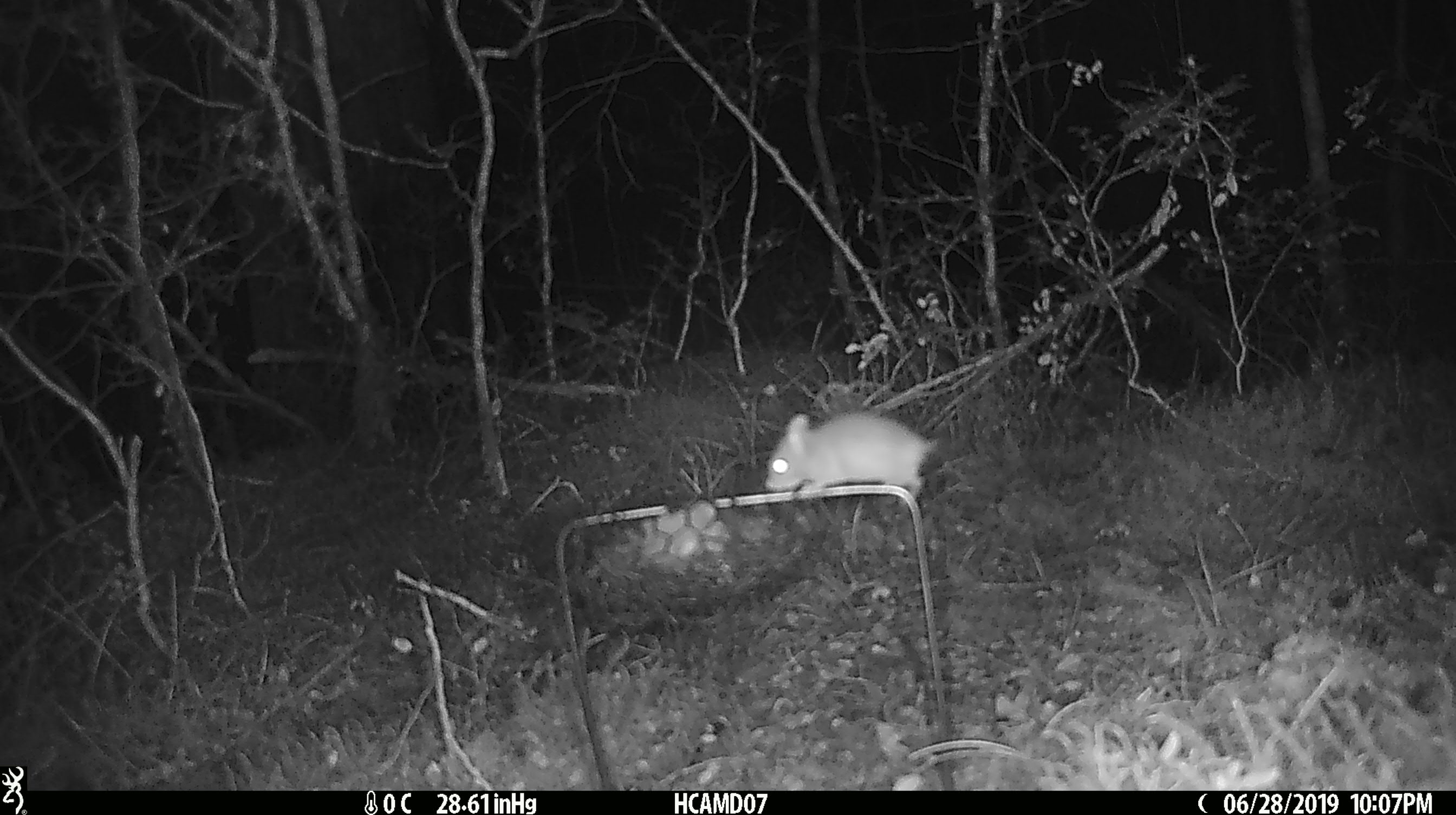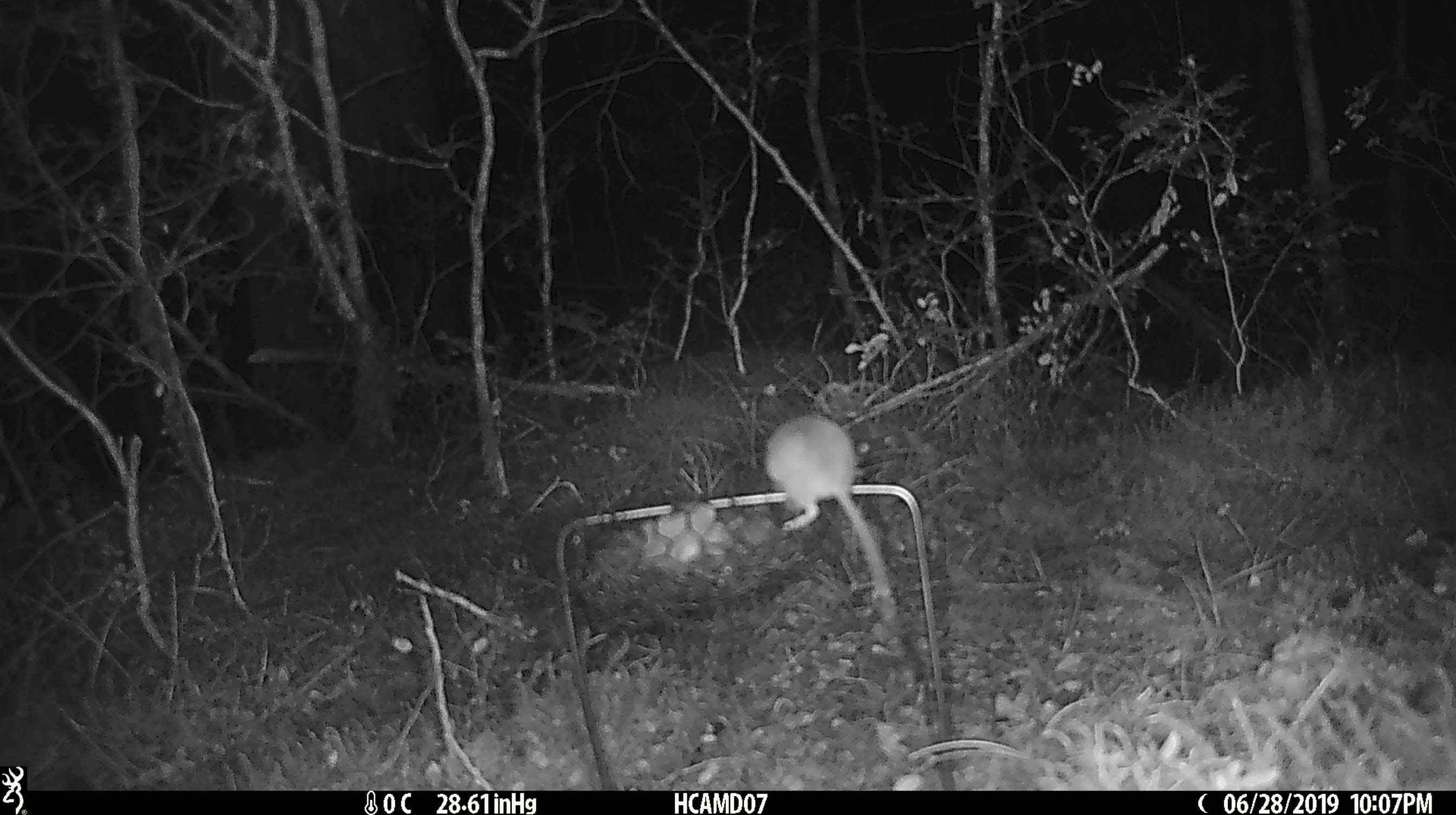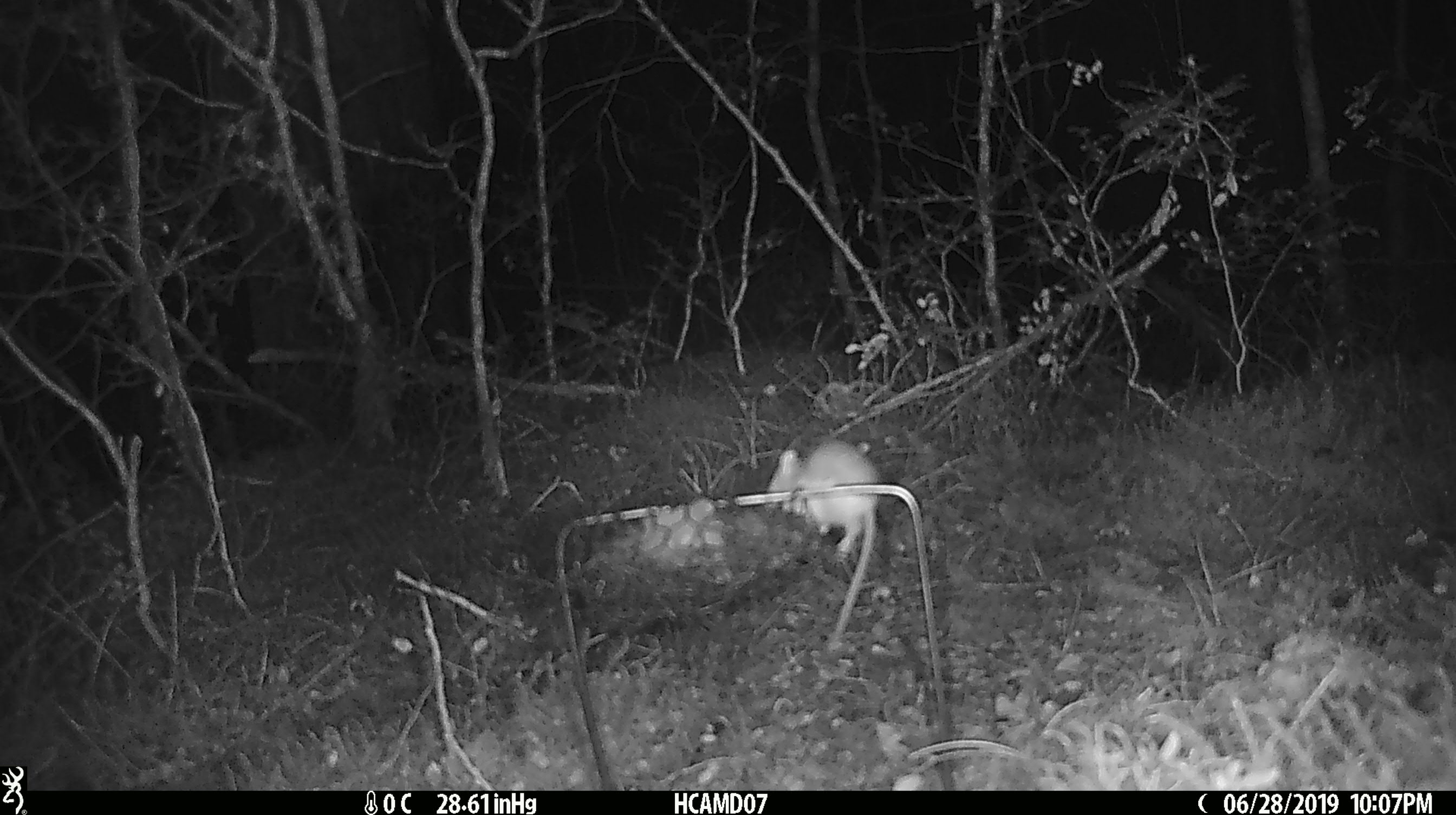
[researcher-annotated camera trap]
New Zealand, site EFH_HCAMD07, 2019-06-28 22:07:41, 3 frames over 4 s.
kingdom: Animalia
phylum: Chordata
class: Mammalia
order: Rodentia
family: Muridae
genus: Mus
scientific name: Mus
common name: mouse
Mouse (Mus).